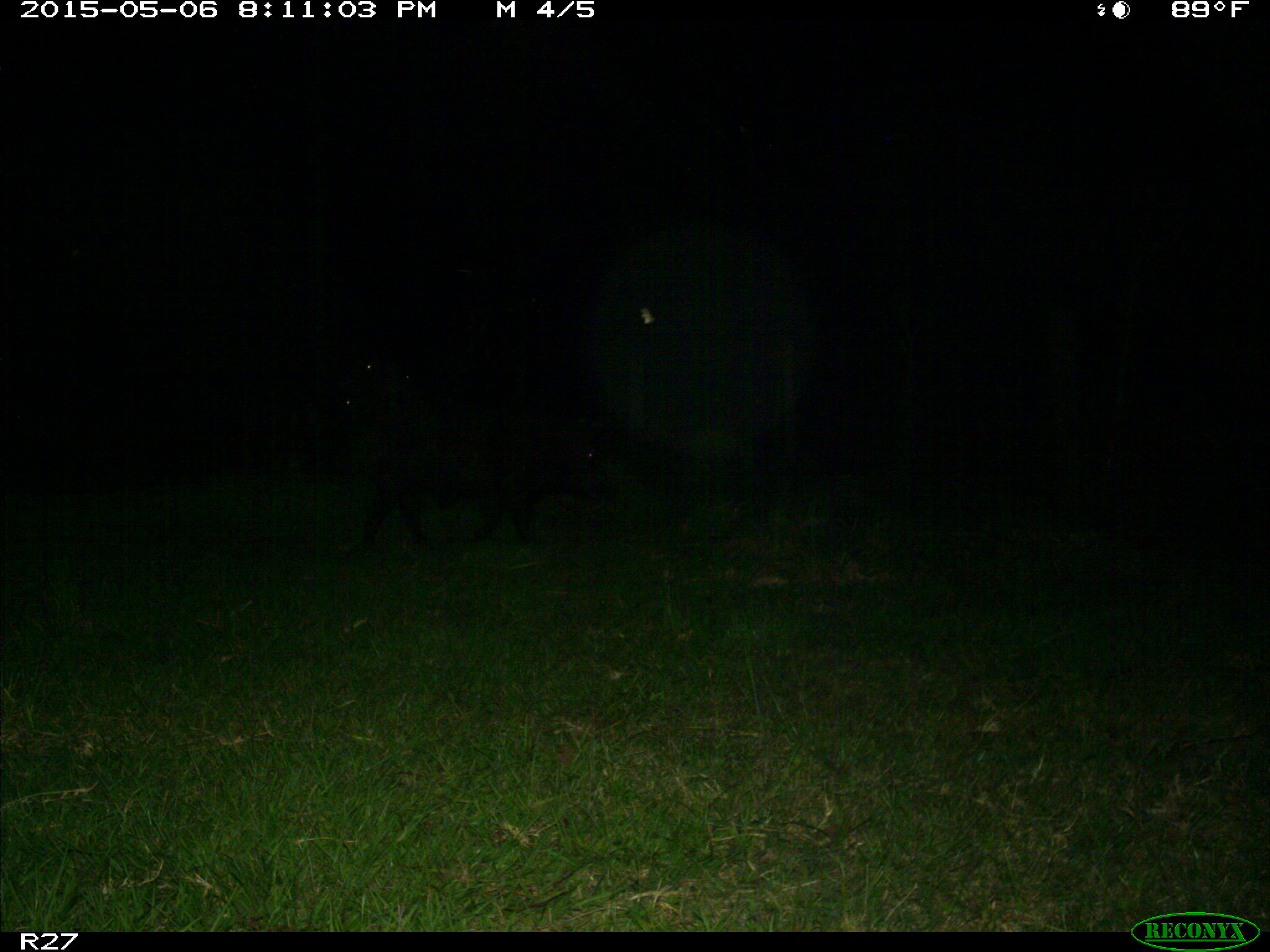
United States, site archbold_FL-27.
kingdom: Animalia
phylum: Chordata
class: Mammalia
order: Artiodactyla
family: Suidae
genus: Sus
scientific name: Sus scrofa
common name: wild boar